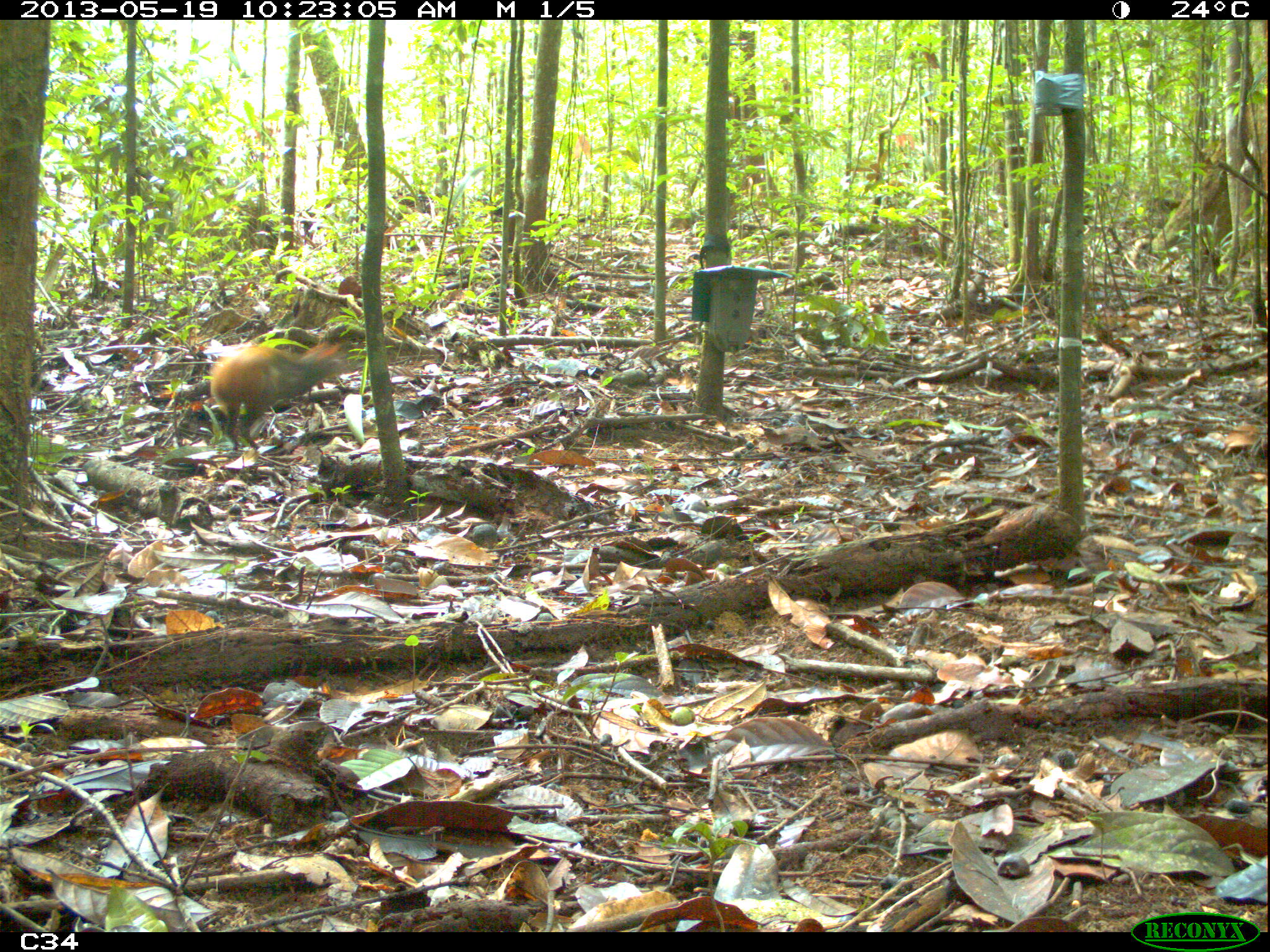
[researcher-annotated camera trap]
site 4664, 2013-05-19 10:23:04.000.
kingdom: Animalia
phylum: Chordata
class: Mammalia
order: Rodentia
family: Dasyproctidae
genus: Dasyprocta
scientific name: Dasyprocta leporina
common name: red-rumped agouti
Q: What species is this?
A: Dasyprocta leporina (red-rumped agouti).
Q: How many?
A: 1.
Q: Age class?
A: Adult.